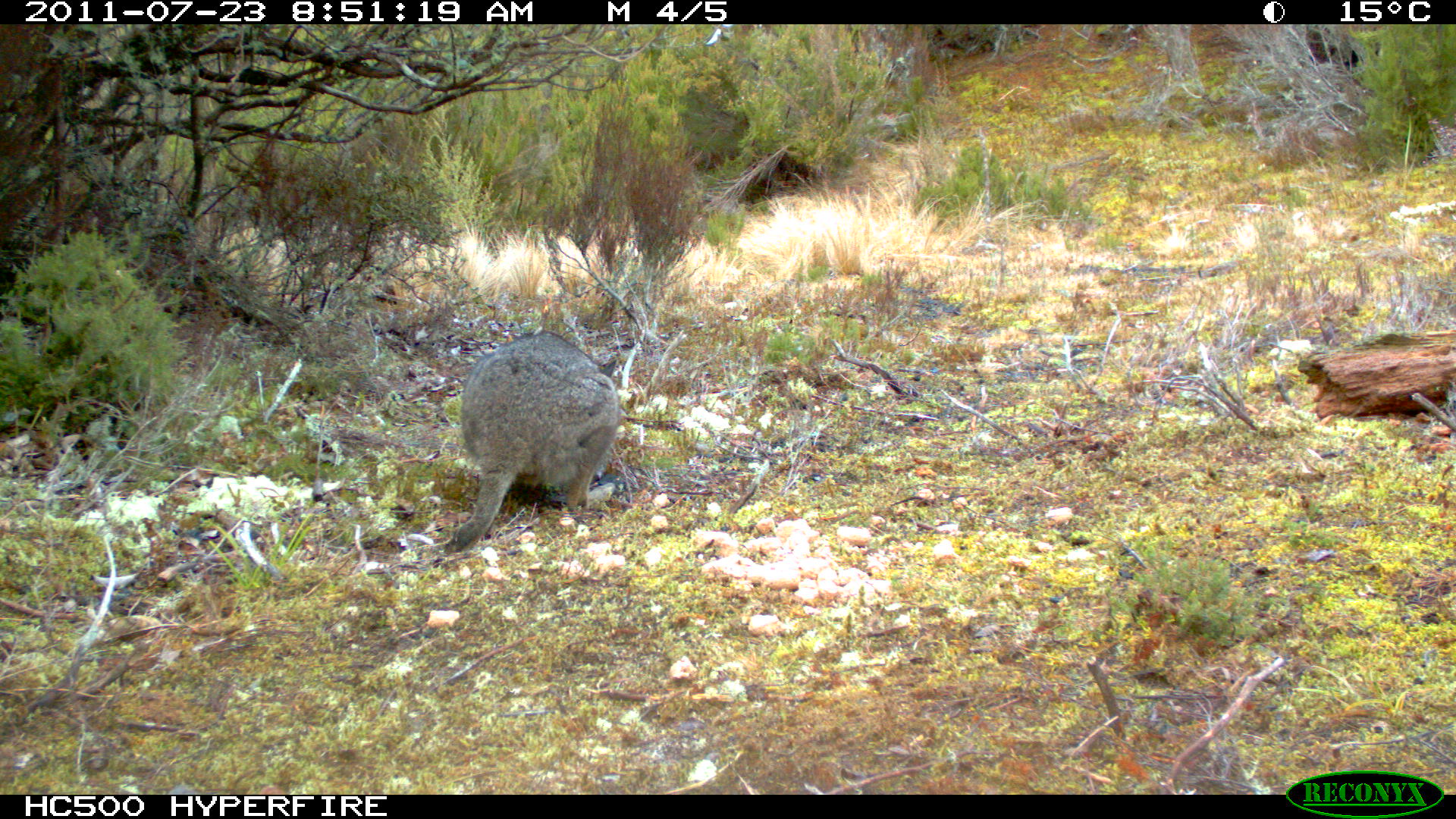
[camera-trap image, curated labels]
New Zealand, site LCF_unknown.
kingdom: Animalia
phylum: Chordata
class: Mammalia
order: Diprotodontia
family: Macropodidae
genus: Notamacropus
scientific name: Notamacropus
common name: wallaby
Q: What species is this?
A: Wallaby (Notamacropus).